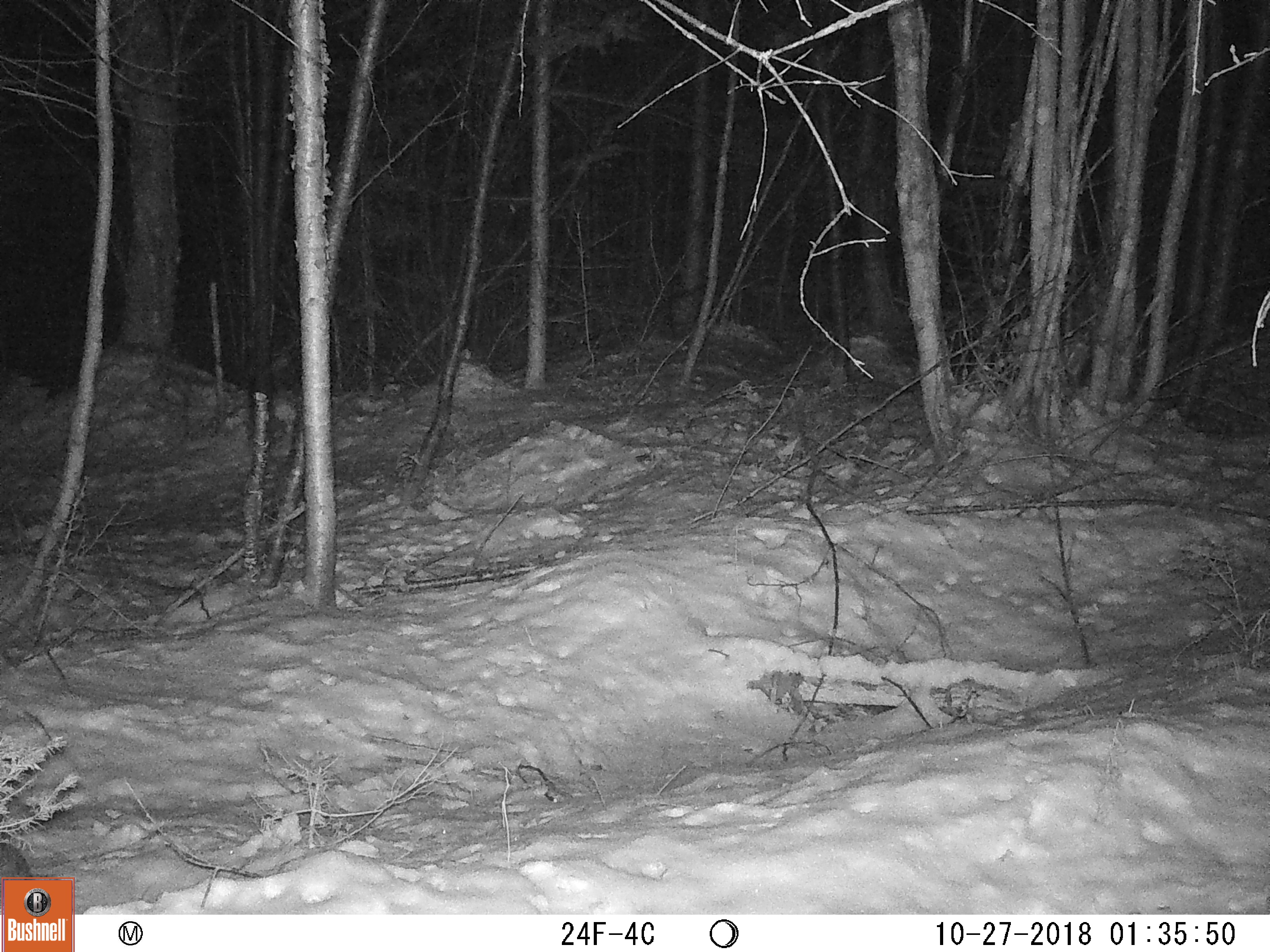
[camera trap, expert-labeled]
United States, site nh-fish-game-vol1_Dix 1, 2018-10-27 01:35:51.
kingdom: Animalia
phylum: Chordata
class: Mammalia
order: Lagomorpha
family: Leporidae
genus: Lepus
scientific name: Lepus americanus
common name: snowshoe hare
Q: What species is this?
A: Snowshoe hare (Lepus americanus).